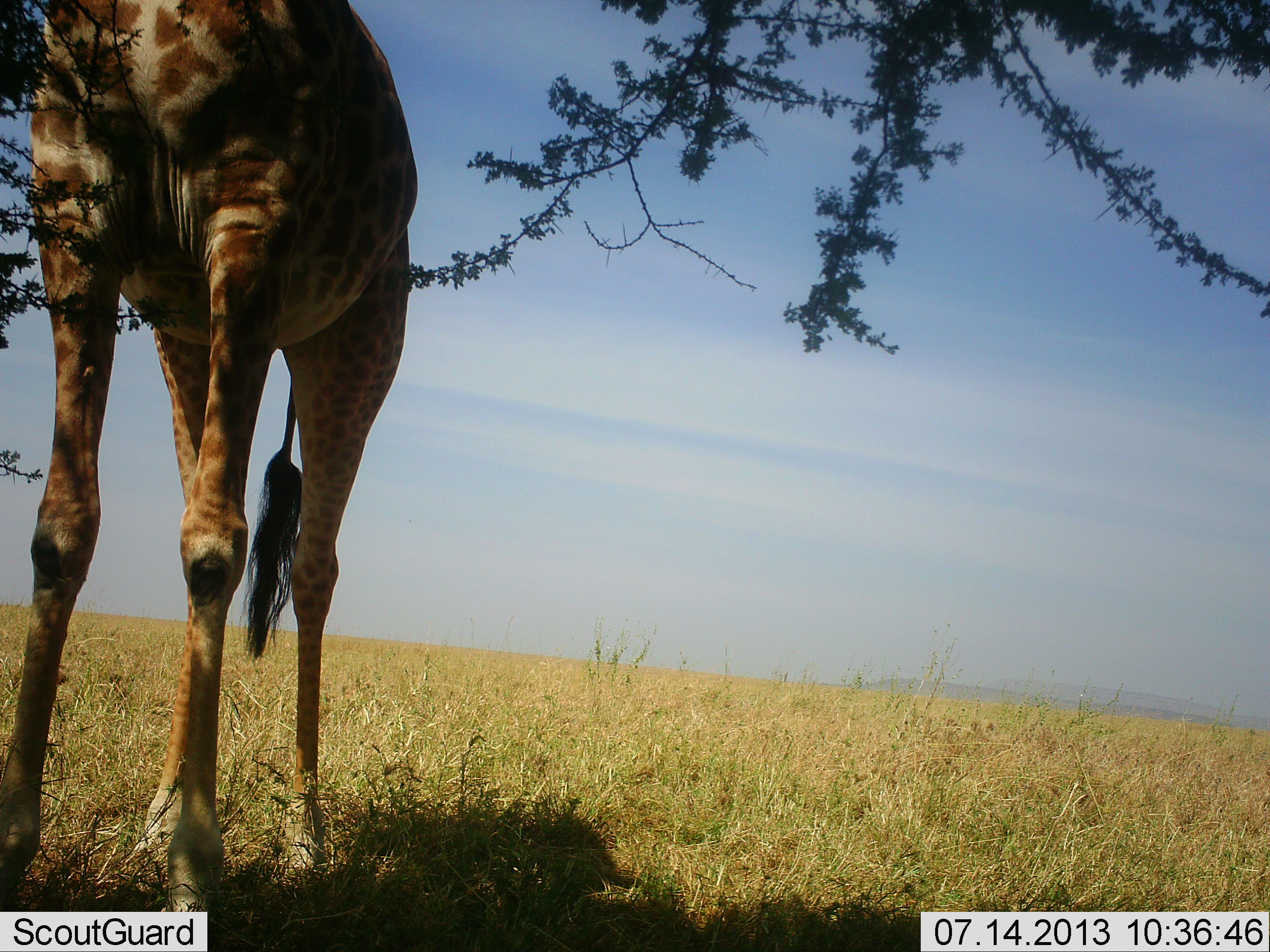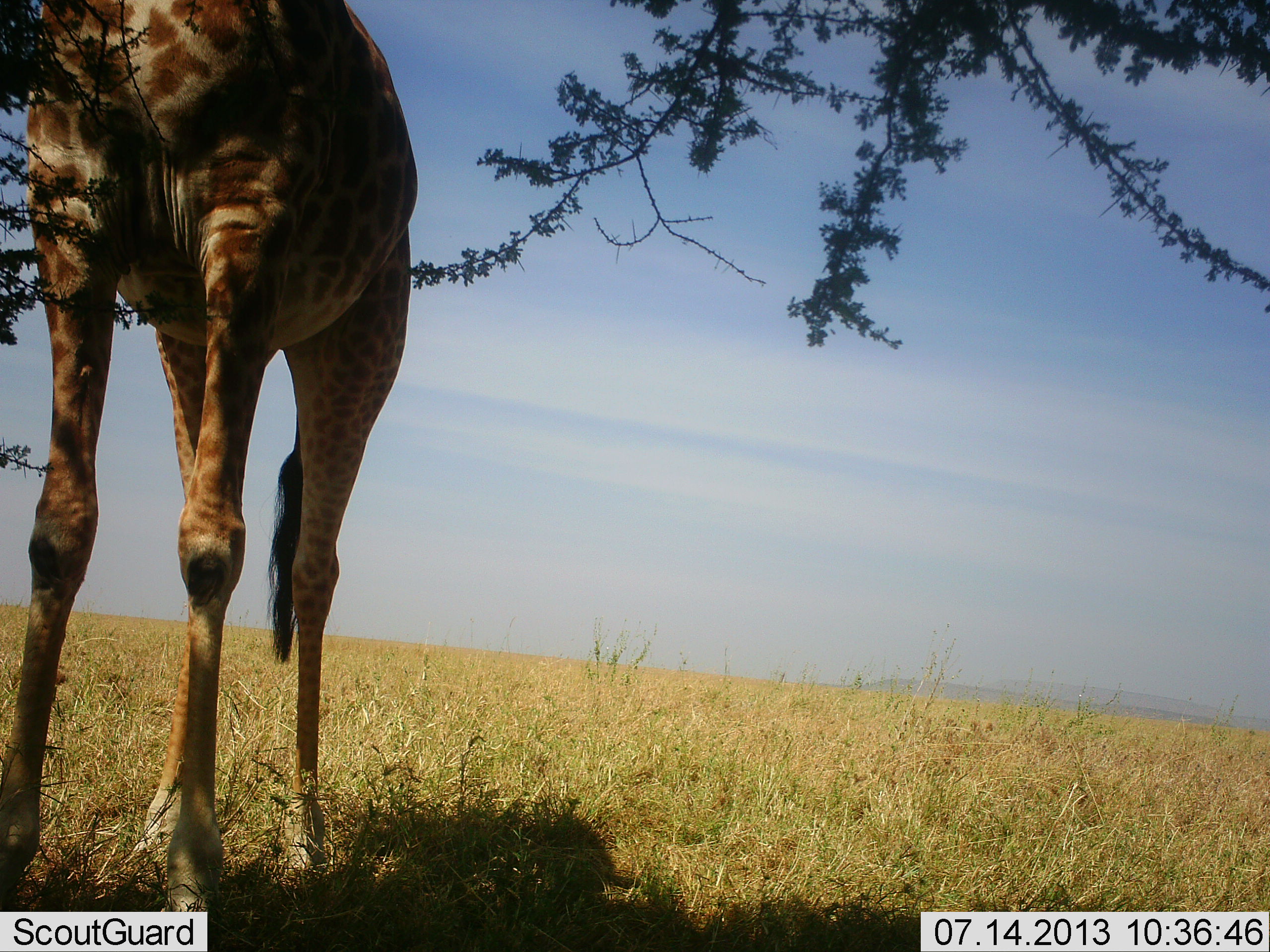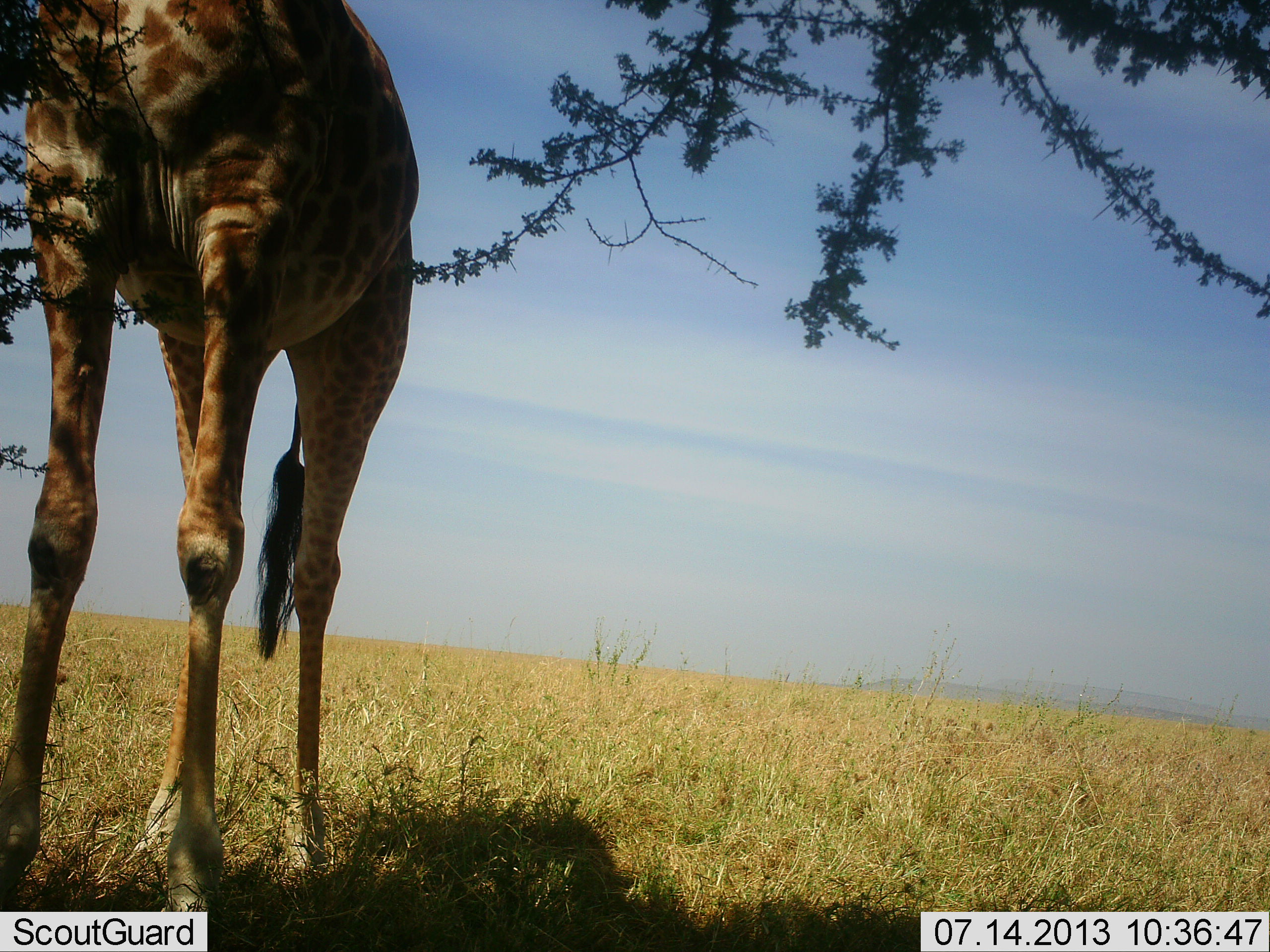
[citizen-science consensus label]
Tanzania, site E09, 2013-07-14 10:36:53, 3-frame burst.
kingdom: Animalia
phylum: Chordata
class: Mammalia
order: Artiodactyla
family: Giraffidae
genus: Giraffa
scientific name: Giraffa camelopardalis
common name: giraffe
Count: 1.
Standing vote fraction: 54%.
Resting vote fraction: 3%.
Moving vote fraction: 0%.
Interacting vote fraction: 0%.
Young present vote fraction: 0%.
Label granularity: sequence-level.